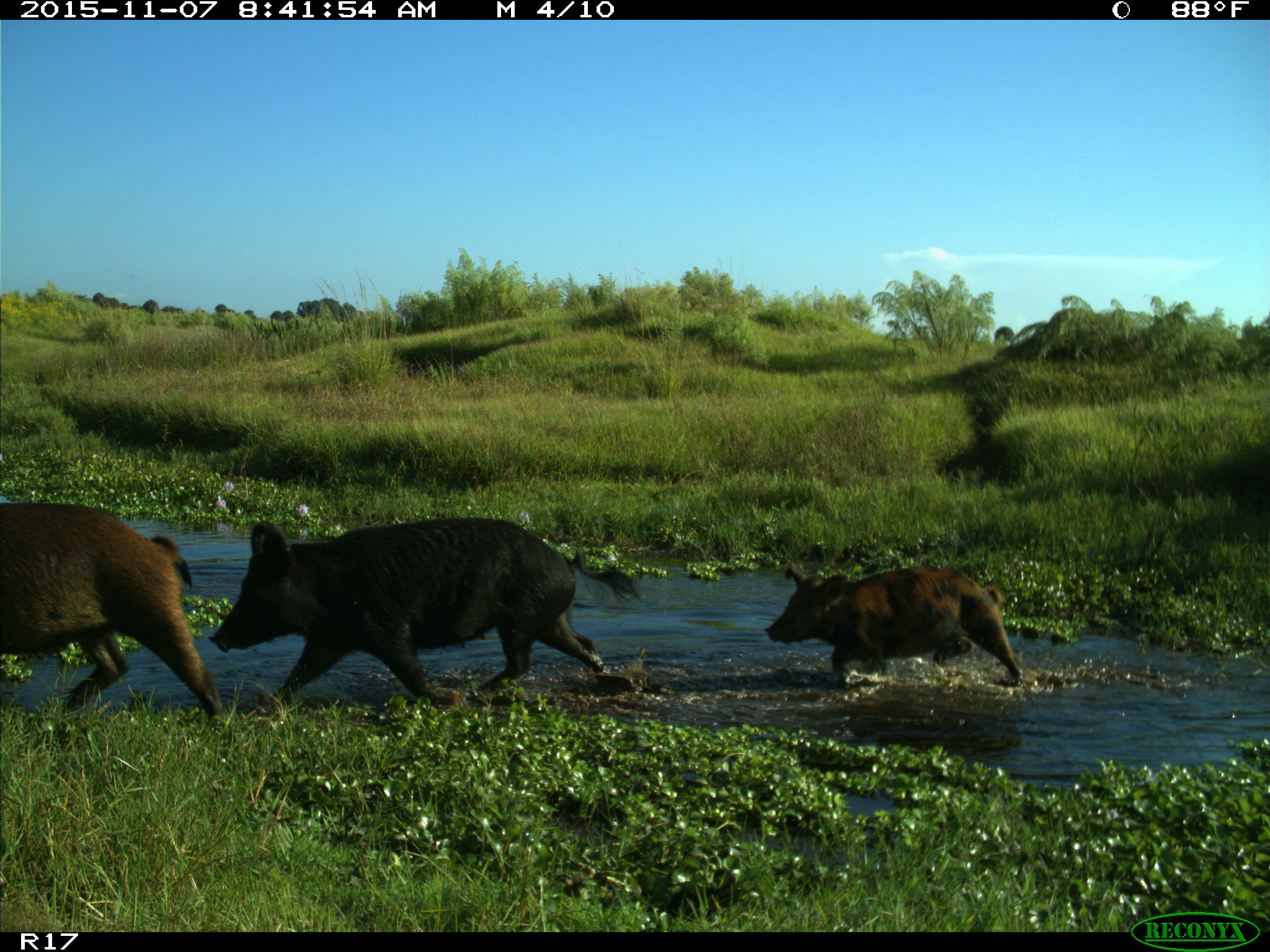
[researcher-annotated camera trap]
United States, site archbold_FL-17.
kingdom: Animalia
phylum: Chordata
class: Mammalia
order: Artiodactyla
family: Suidae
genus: Sus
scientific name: Sus scrofa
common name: wild boar